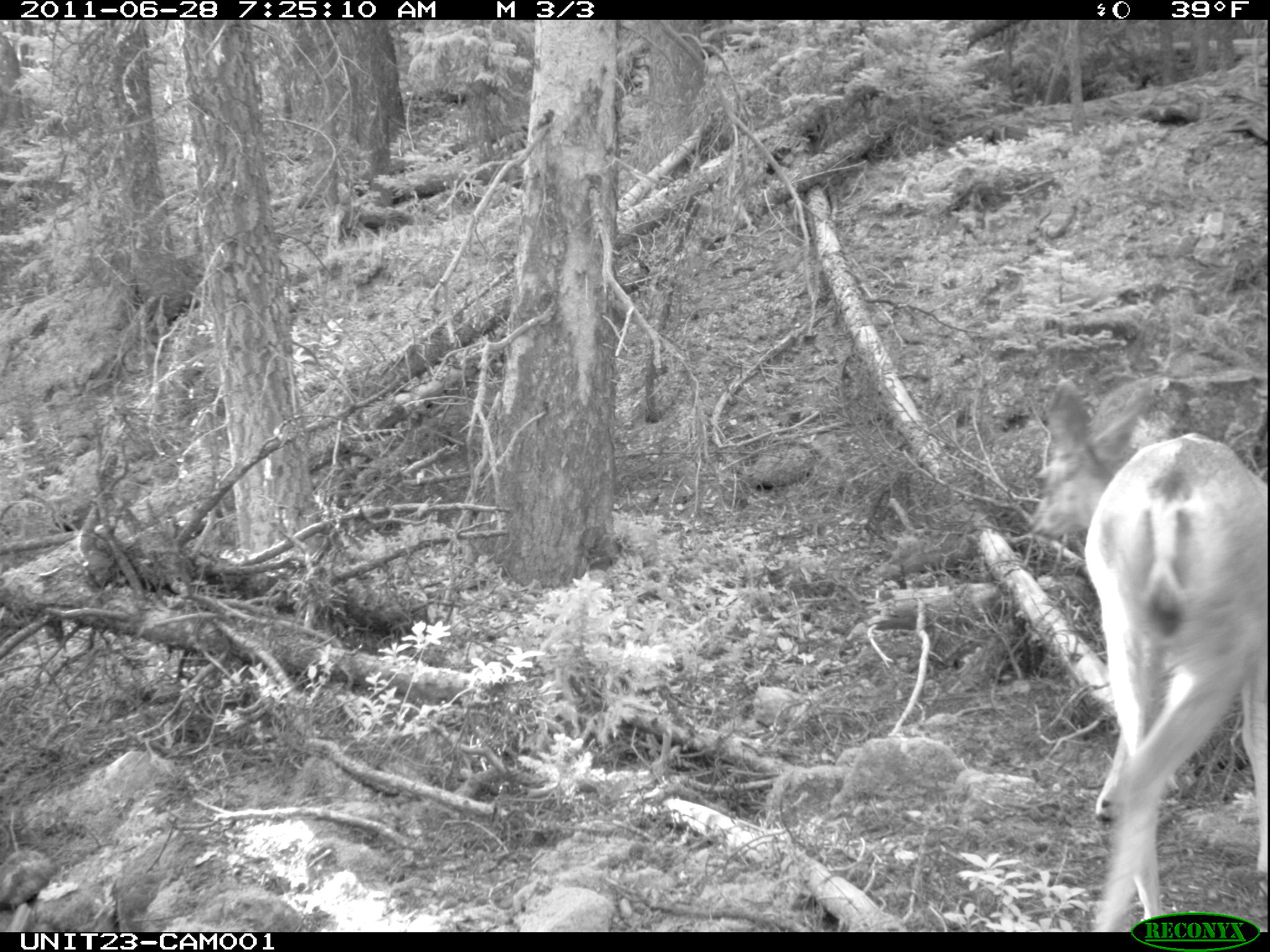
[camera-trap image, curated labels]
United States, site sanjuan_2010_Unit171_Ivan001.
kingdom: Animalia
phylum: Chordata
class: Mammalia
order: Artiodactyla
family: Cervidae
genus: Odocoileus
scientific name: Odocoileus hemionus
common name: mule deer